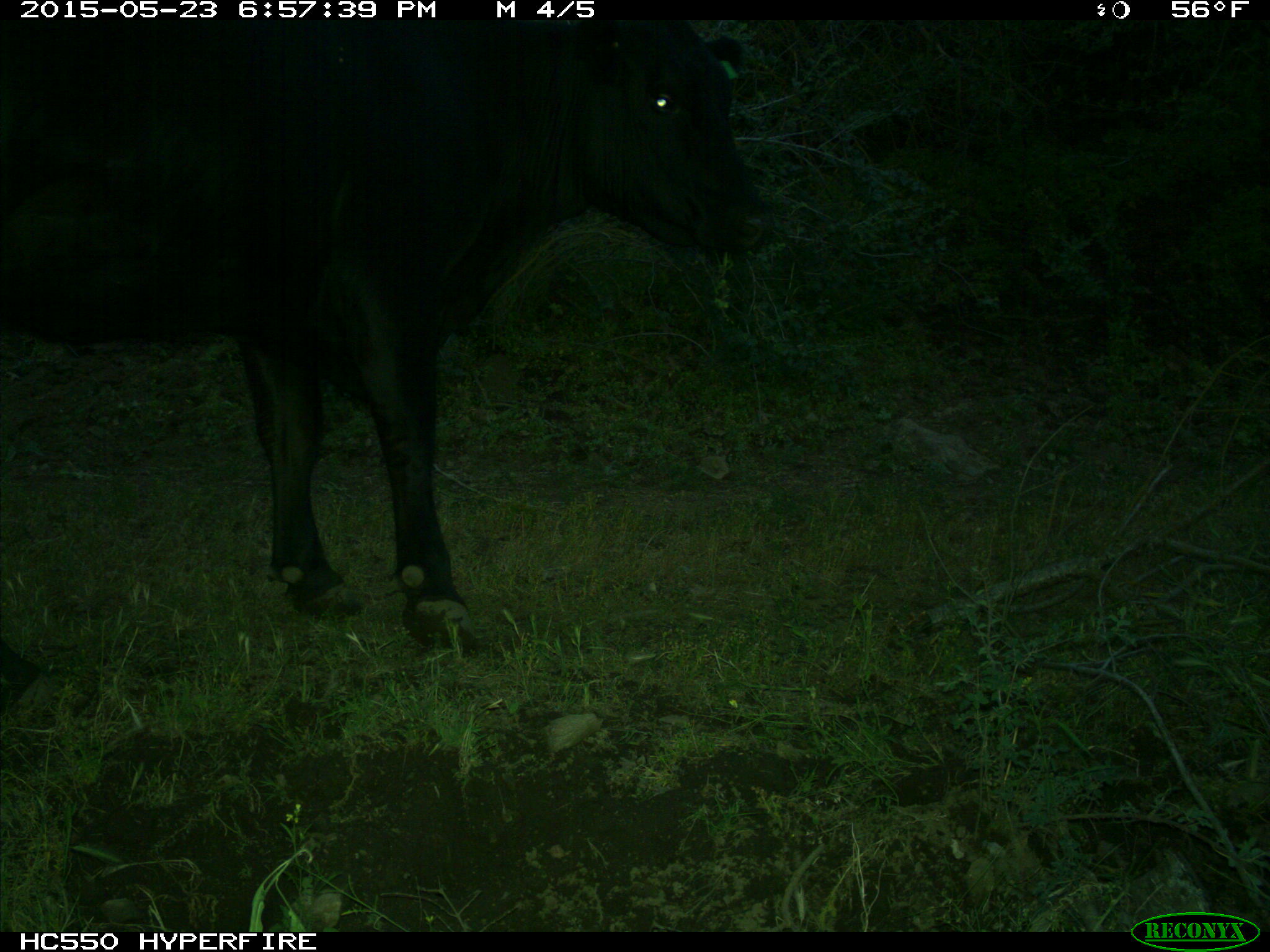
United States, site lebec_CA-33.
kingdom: Animalia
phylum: Chordata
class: Mammalia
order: Artiodactyla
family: Bovidae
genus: Bos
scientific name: Bos taurus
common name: domestic cow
Bos taurus (domestic cow).